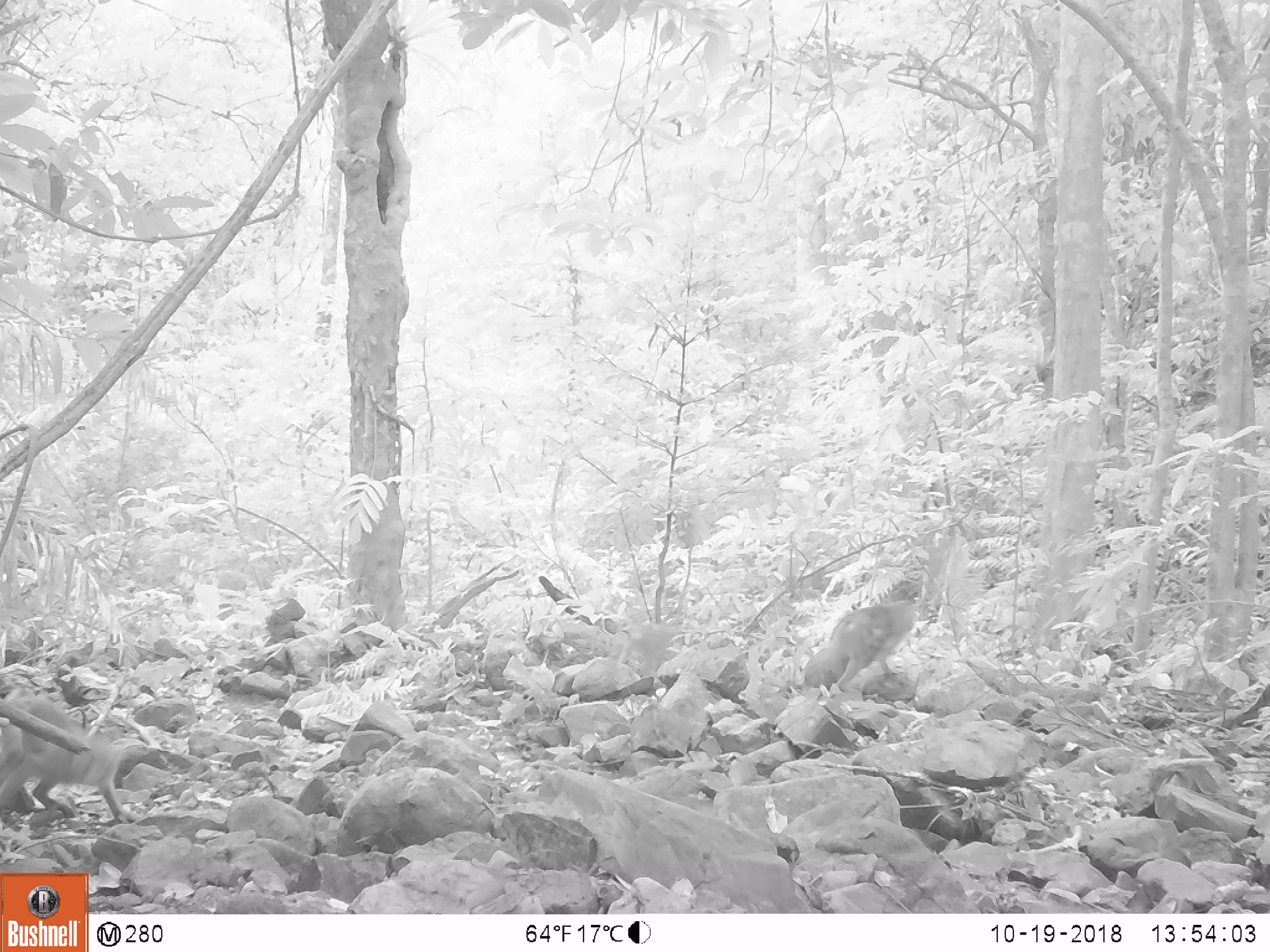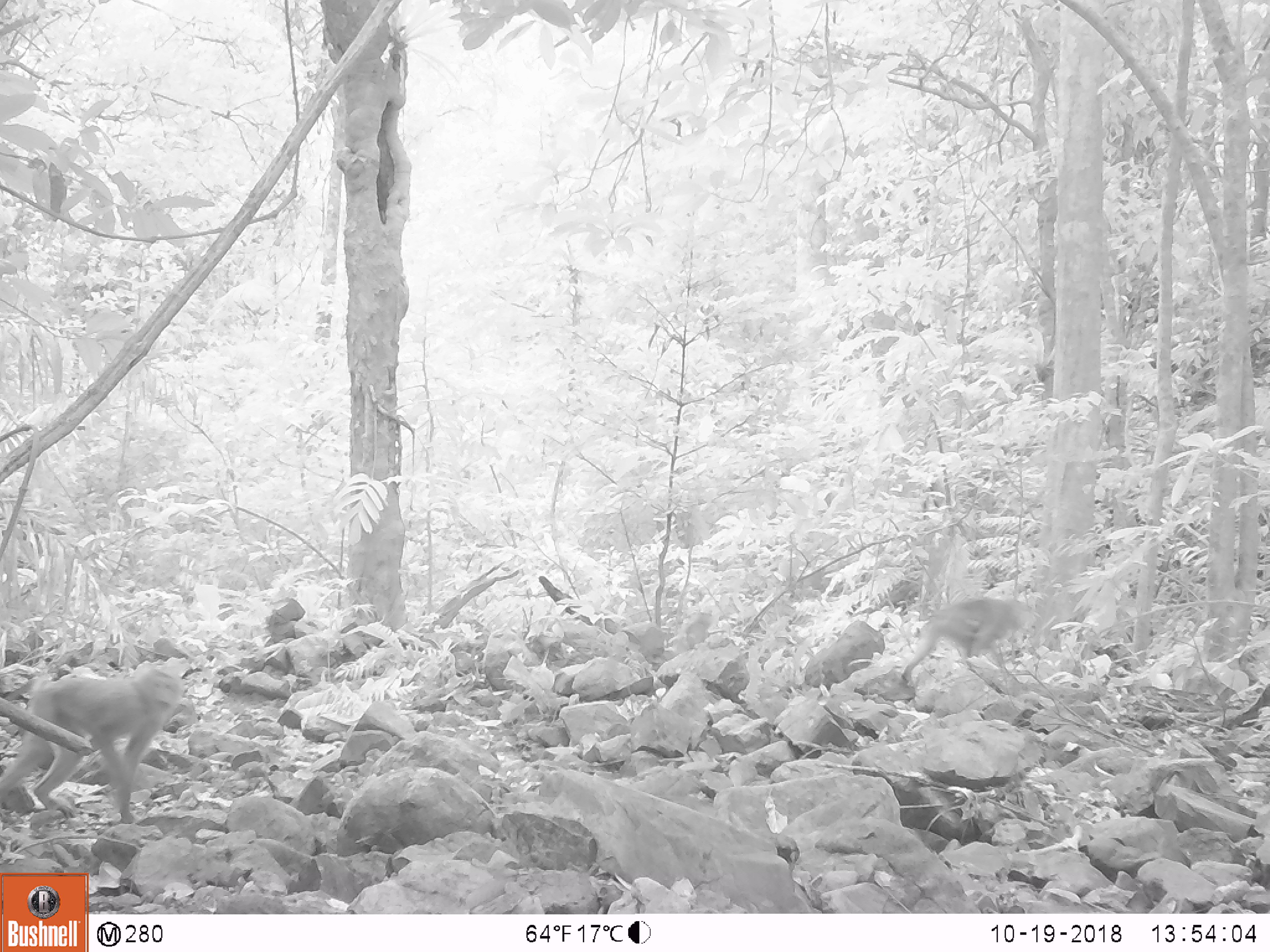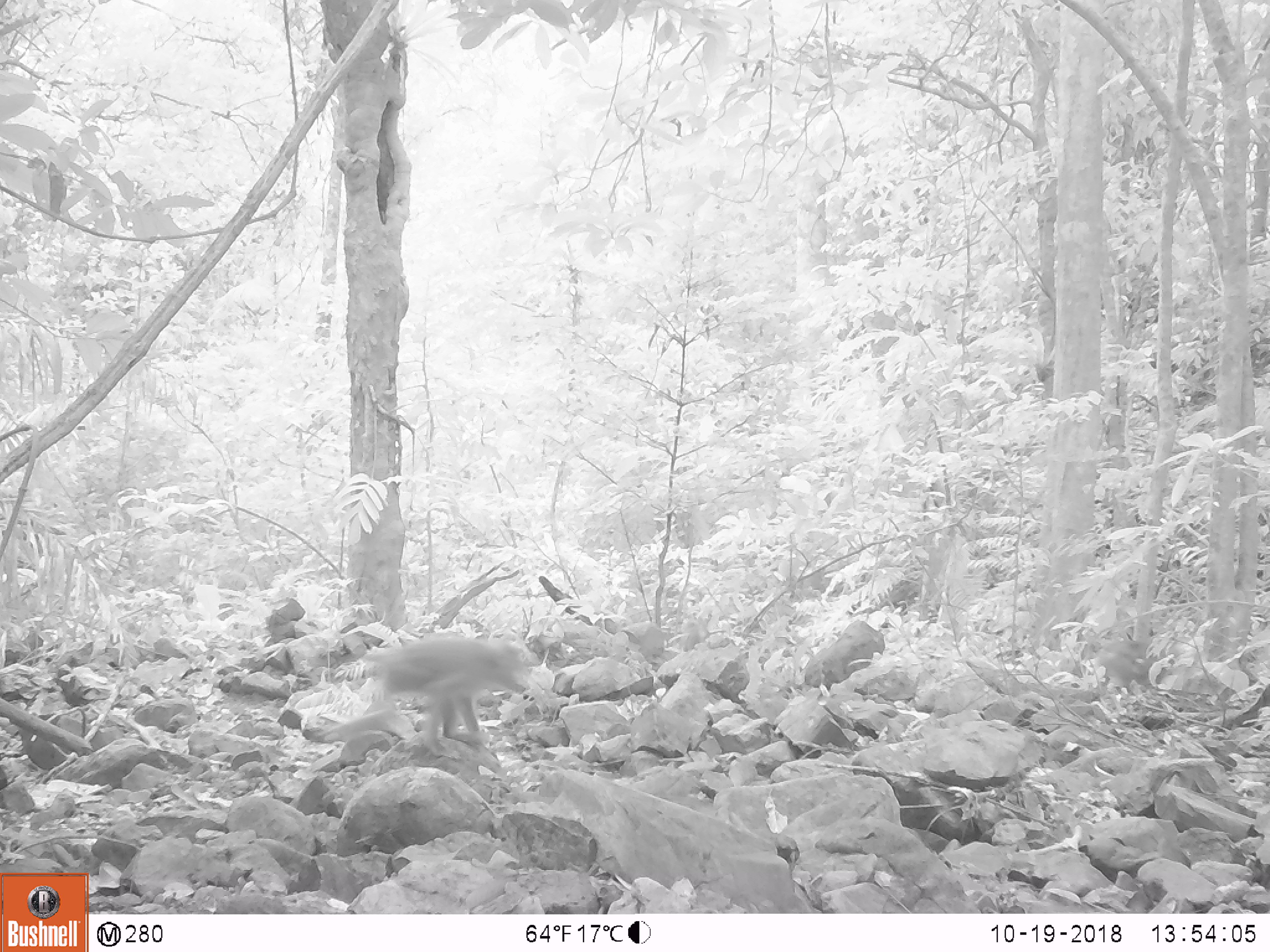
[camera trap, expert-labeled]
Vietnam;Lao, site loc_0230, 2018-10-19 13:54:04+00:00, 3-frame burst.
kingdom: Animalia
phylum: Chordata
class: Mammalia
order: Primates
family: Cercopithecidae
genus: Macaca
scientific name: Macaca nemestrina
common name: pig-tailed macaque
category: pig tailed macaque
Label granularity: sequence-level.